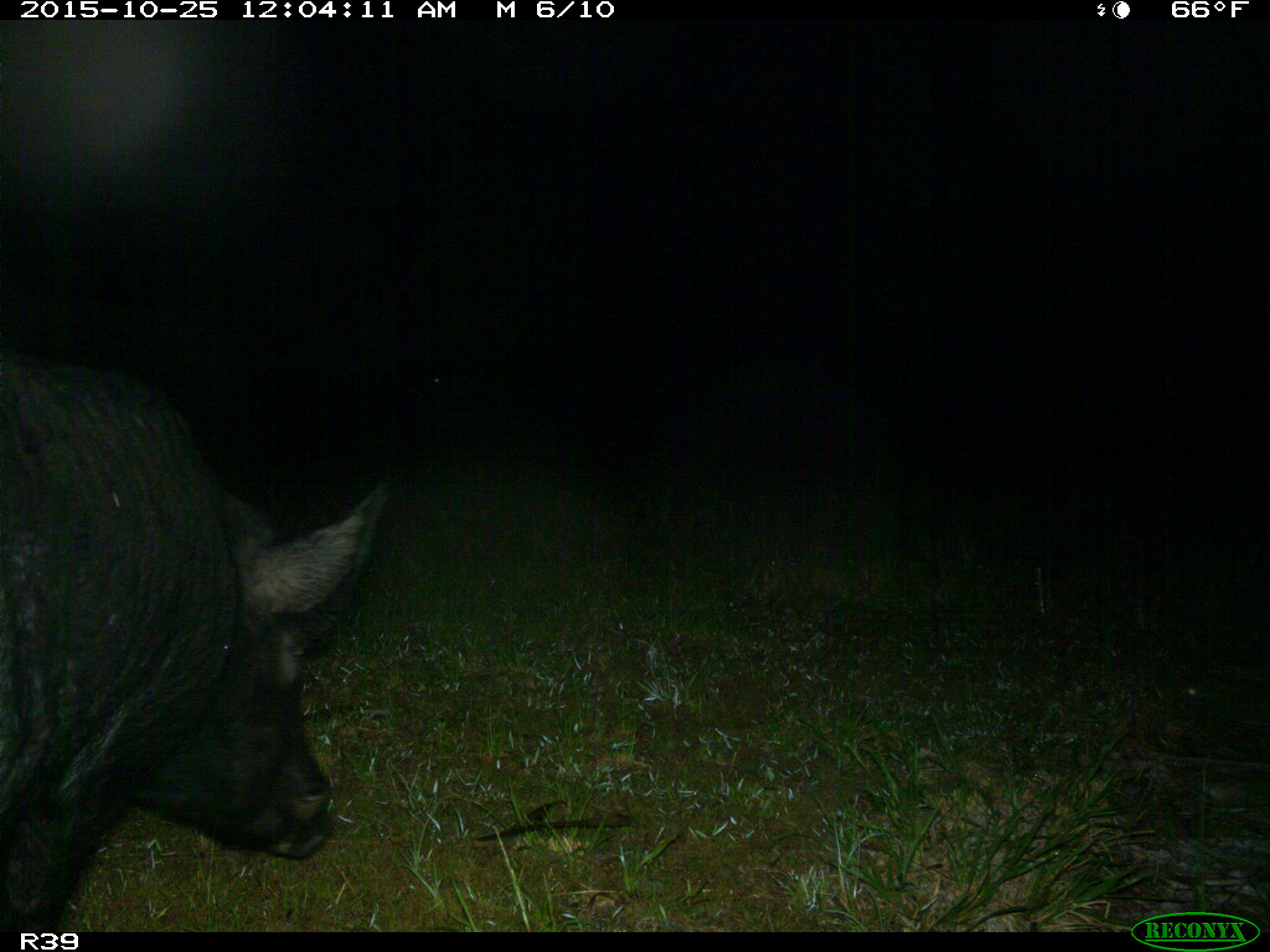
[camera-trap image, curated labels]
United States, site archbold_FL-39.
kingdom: Animalia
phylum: Chordata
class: Mammalia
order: Artiodactyla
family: Suidae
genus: Sus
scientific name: Sus scrofa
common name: wild boar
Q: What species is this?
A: Sus scrofa (wild boar).